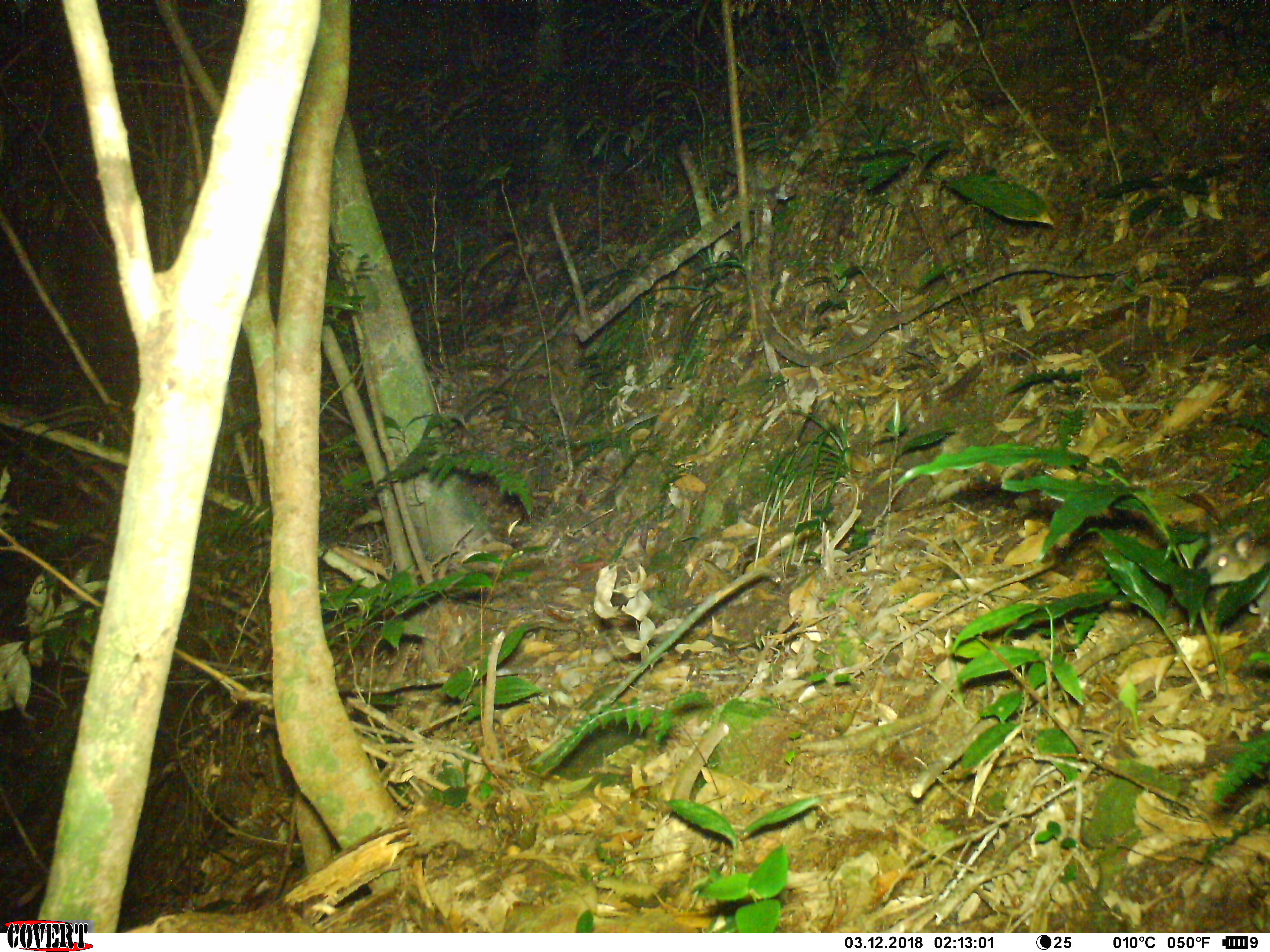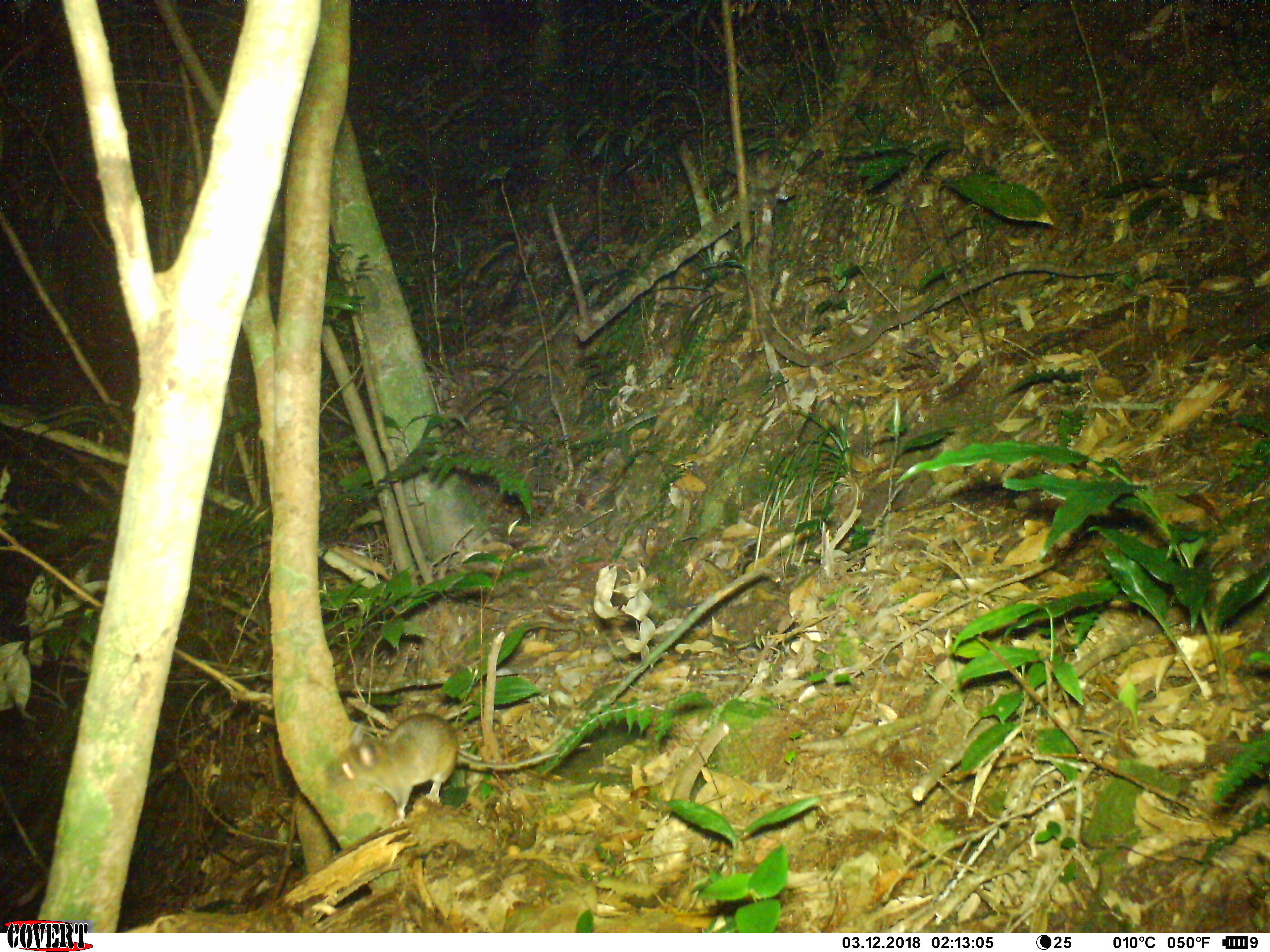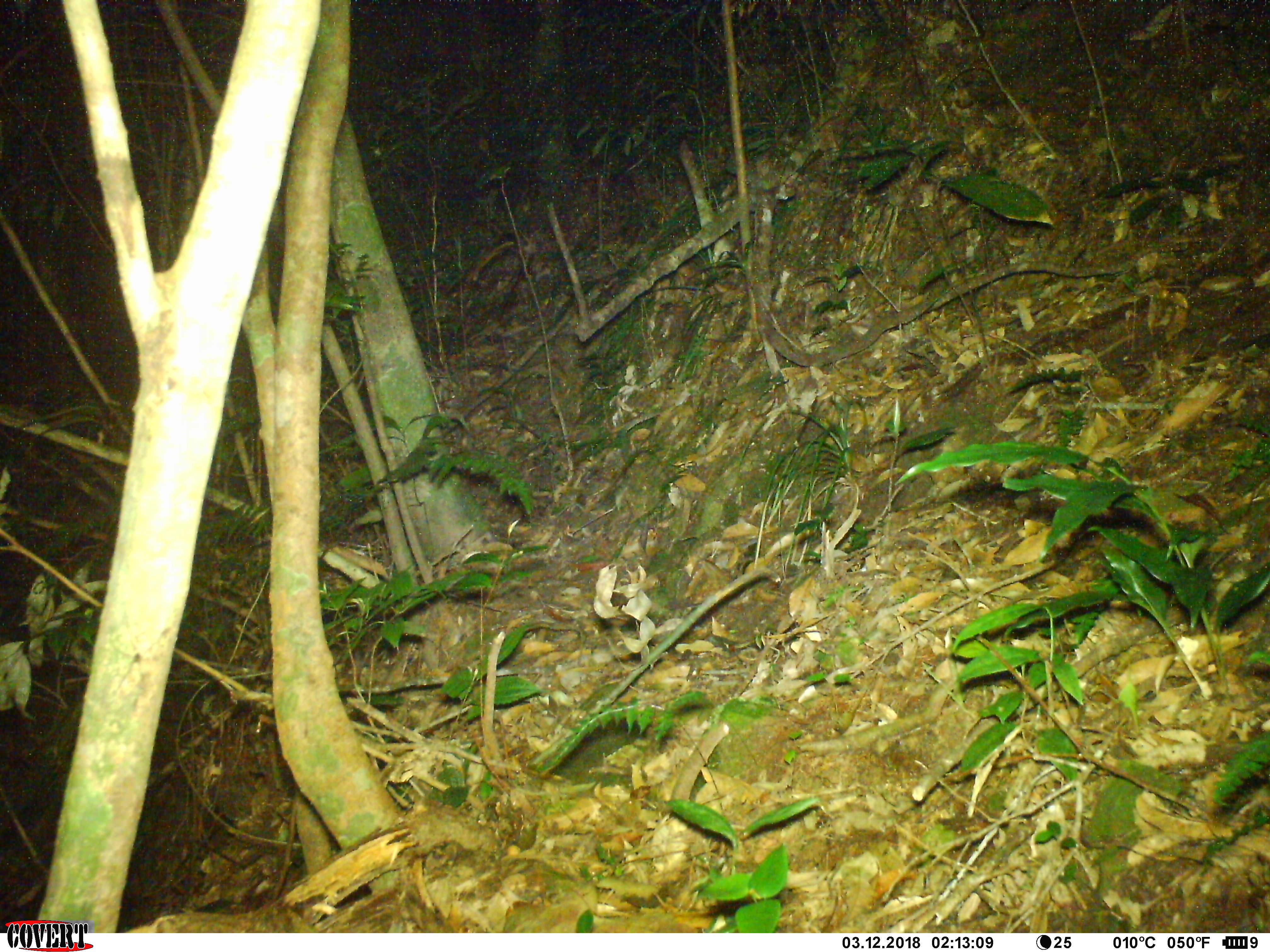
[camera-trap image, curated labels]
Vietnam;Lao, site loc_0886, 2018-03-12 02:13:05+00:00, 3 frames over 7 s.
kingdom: Animalia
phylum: Chordata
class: Mammalia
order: Rodentia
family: Muridae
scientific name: Muridae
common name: old-world mice and rats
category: unidentified murid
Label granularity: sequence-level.